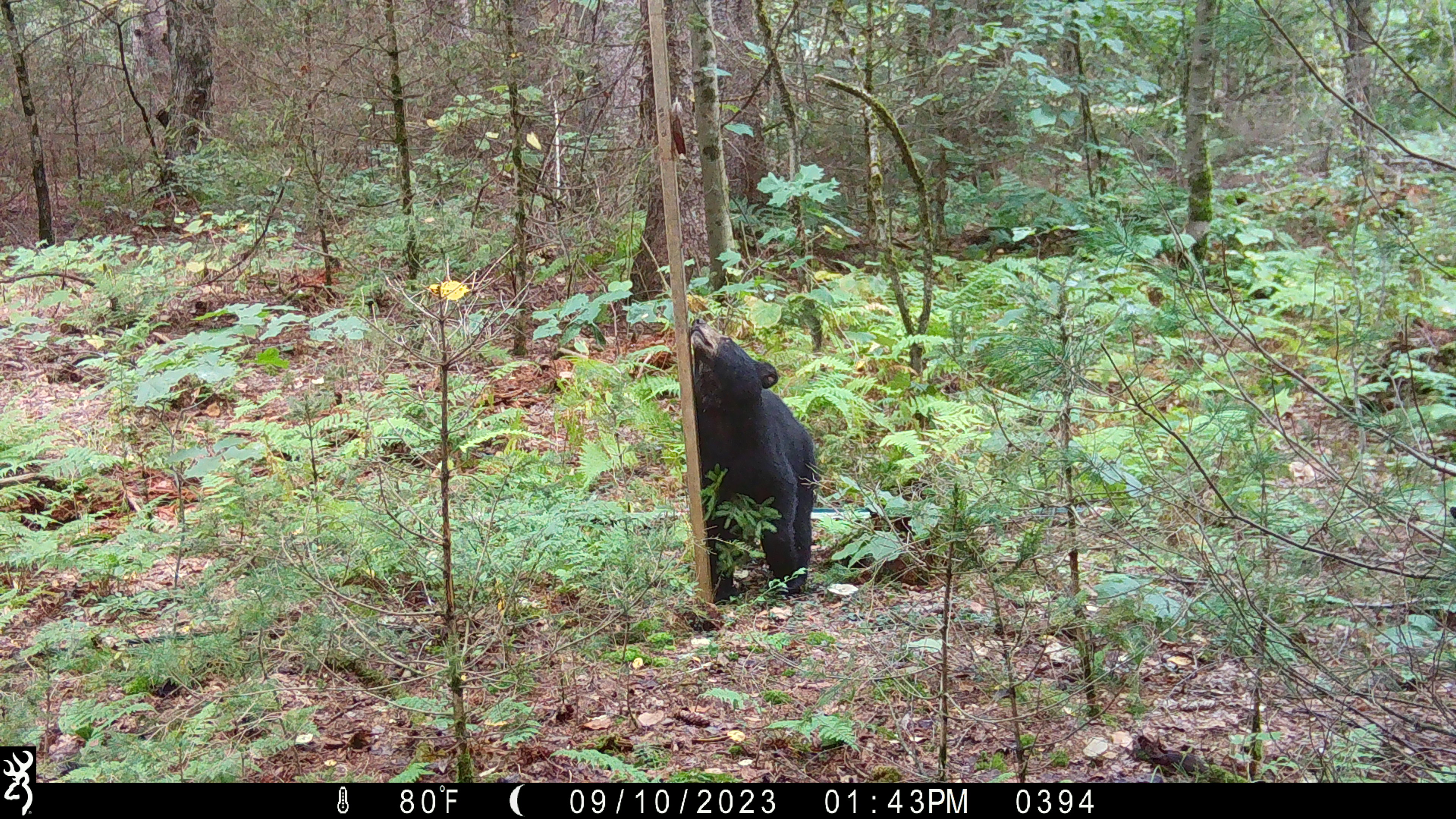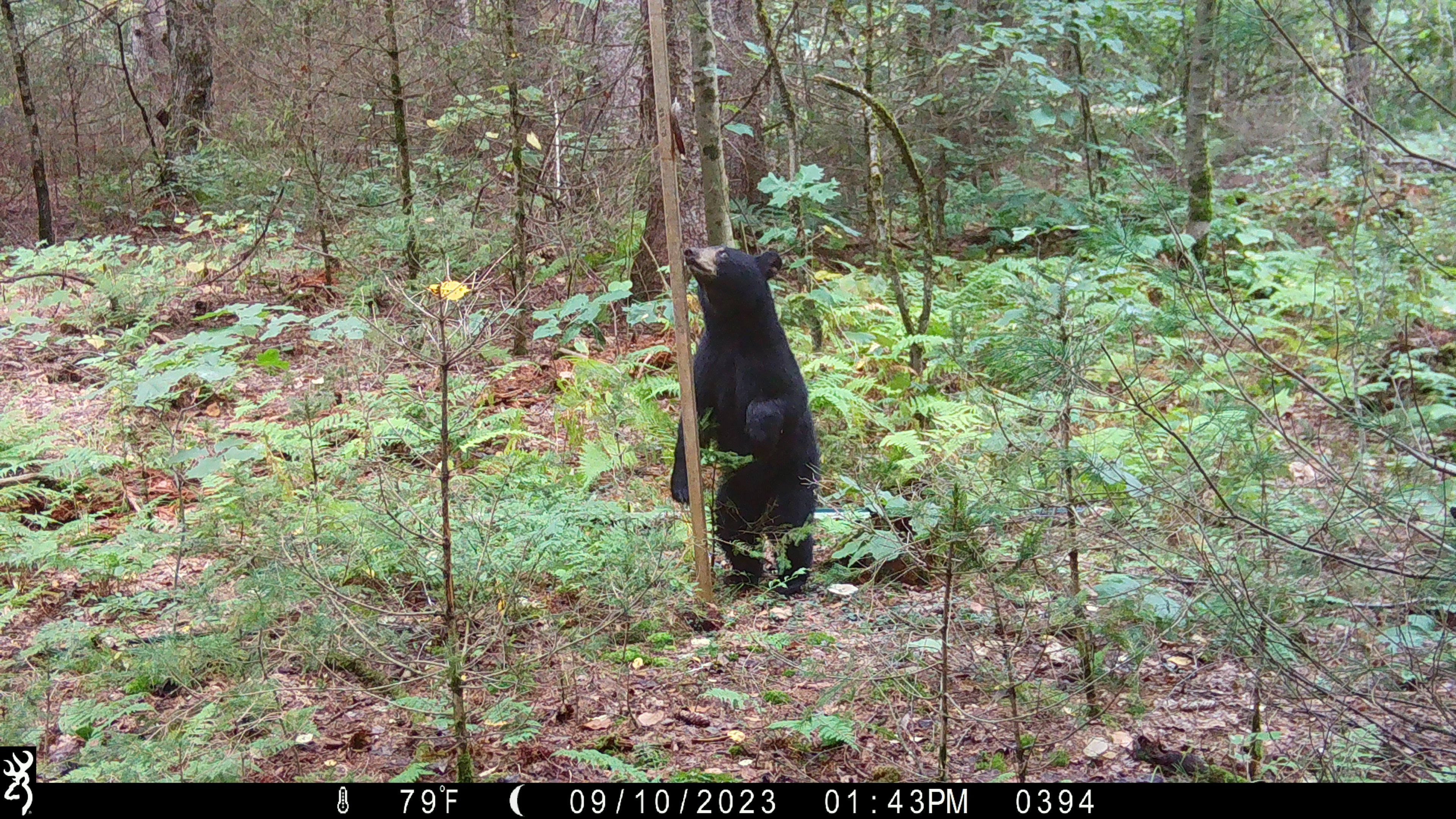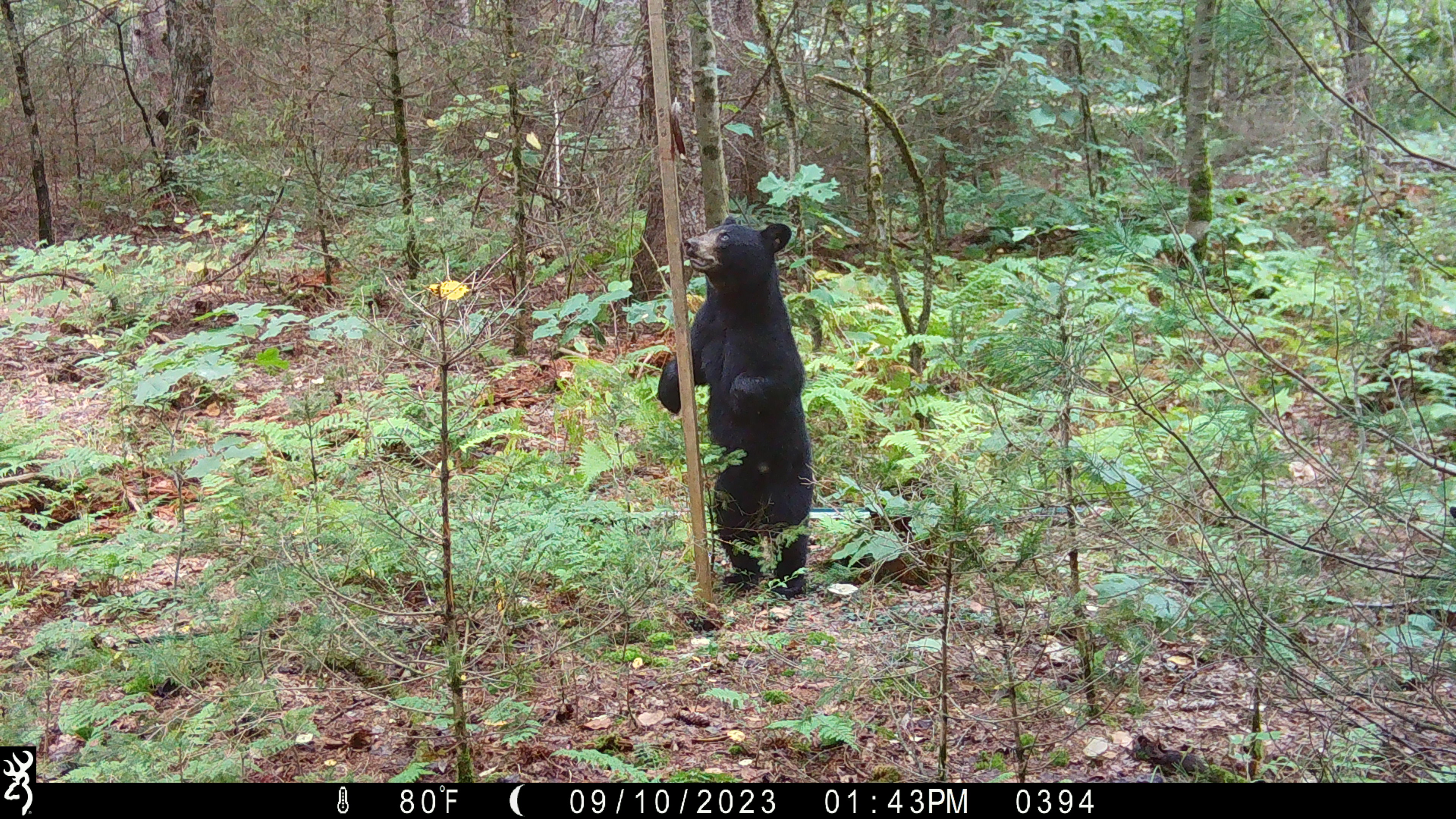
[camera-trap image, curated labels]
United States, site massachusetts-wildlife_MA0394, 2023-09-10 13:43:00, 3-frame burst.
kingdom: Animalia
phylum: Chordata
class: Mammalia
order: Carnivora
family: Ursidae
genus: Ursus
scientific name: Ursus americanus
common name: black bear